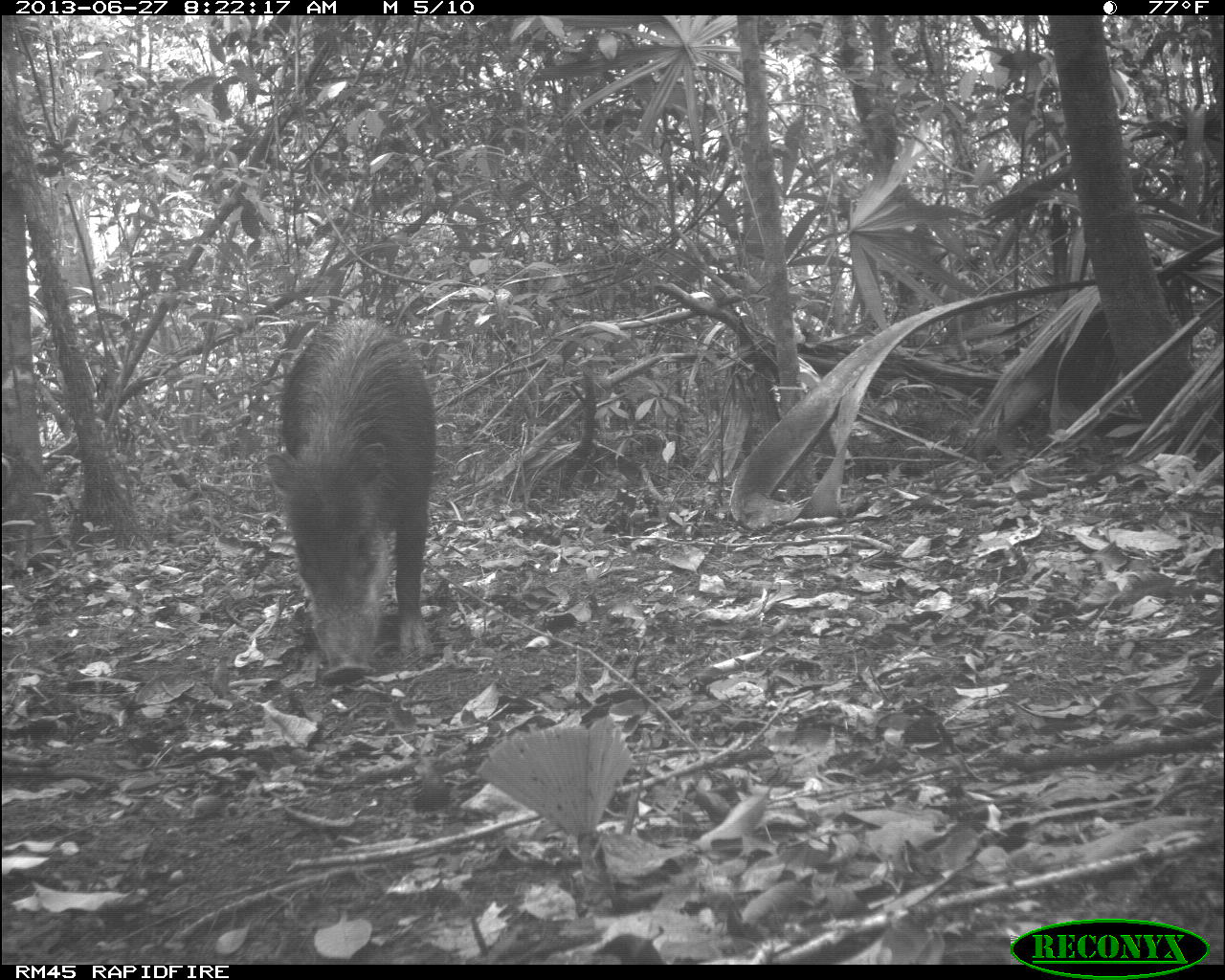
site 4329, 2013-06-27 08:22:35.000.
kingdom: Animalia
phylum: Chordata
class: Mammalia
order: Artiodactyla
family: Tayassuidae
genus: Tayassu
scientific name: Tayassu pecari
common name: white-lipped peccary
Tayassu pecari (white-lipped peccary), count 3.